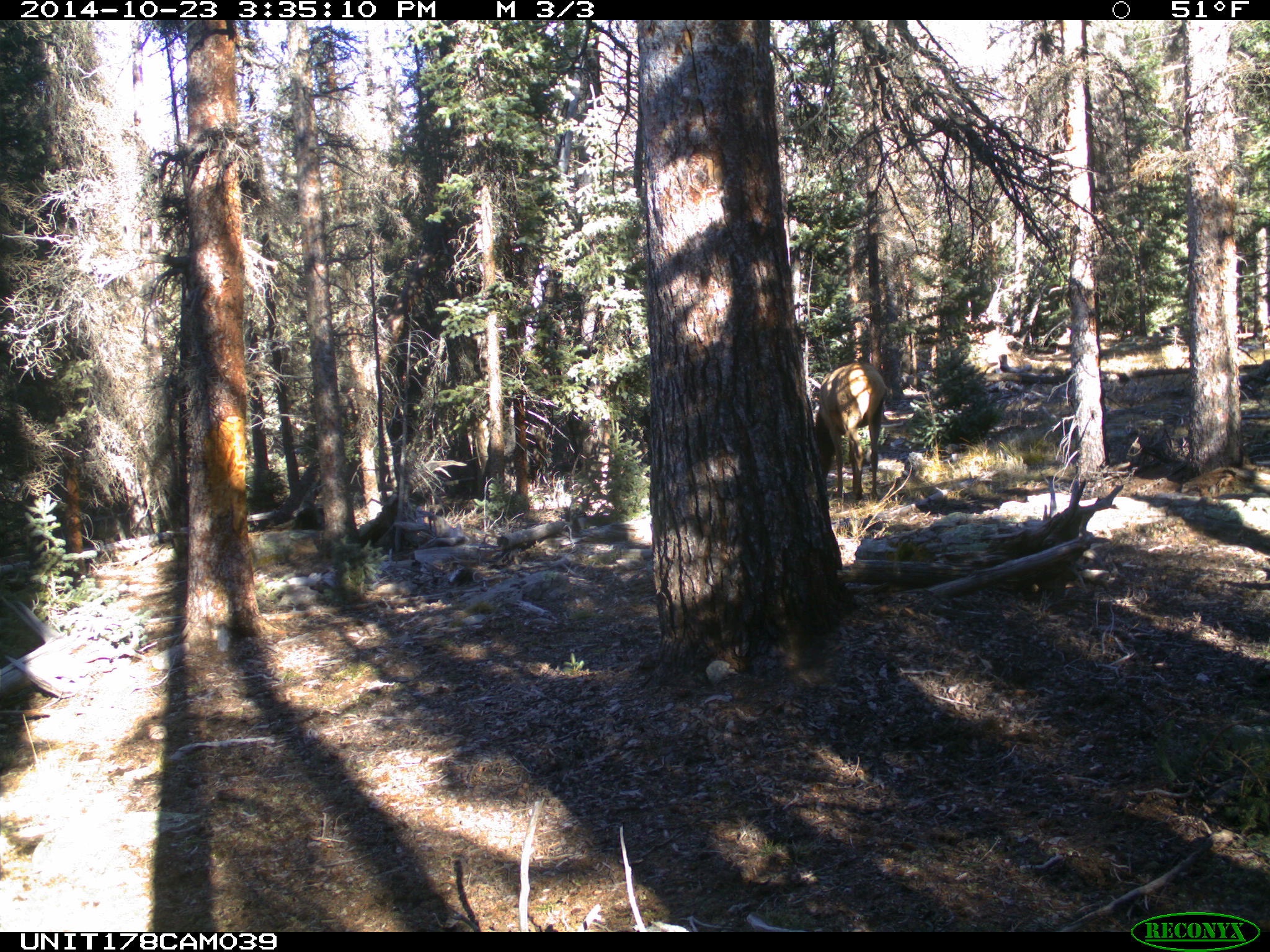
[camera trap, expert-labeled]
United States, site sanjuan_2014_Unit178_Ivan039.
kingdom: Animalia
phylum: Chordata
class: Mammalia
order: Artiodactyla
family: Cervidae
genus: Cervus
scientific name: Cervus elaphus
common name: red deer